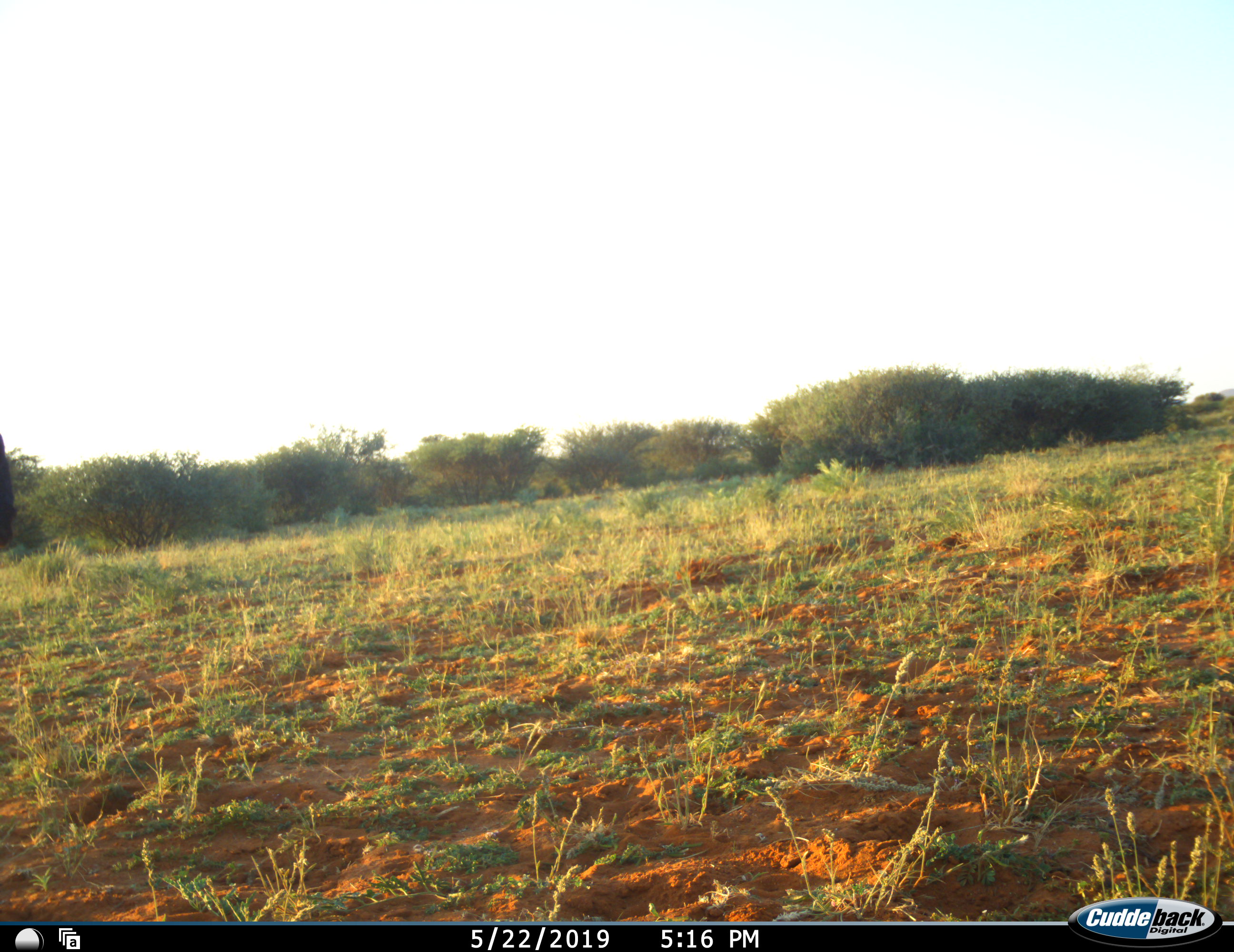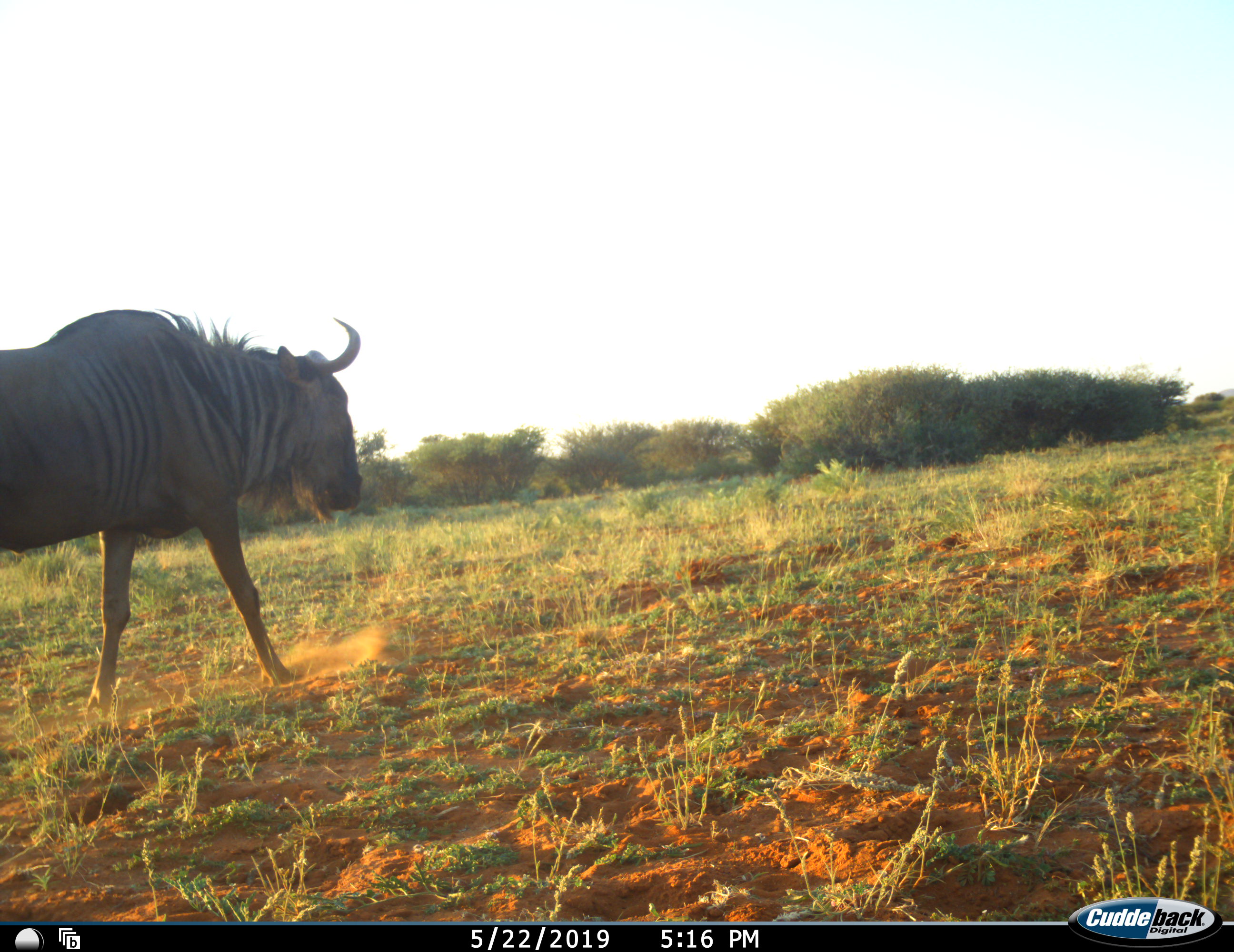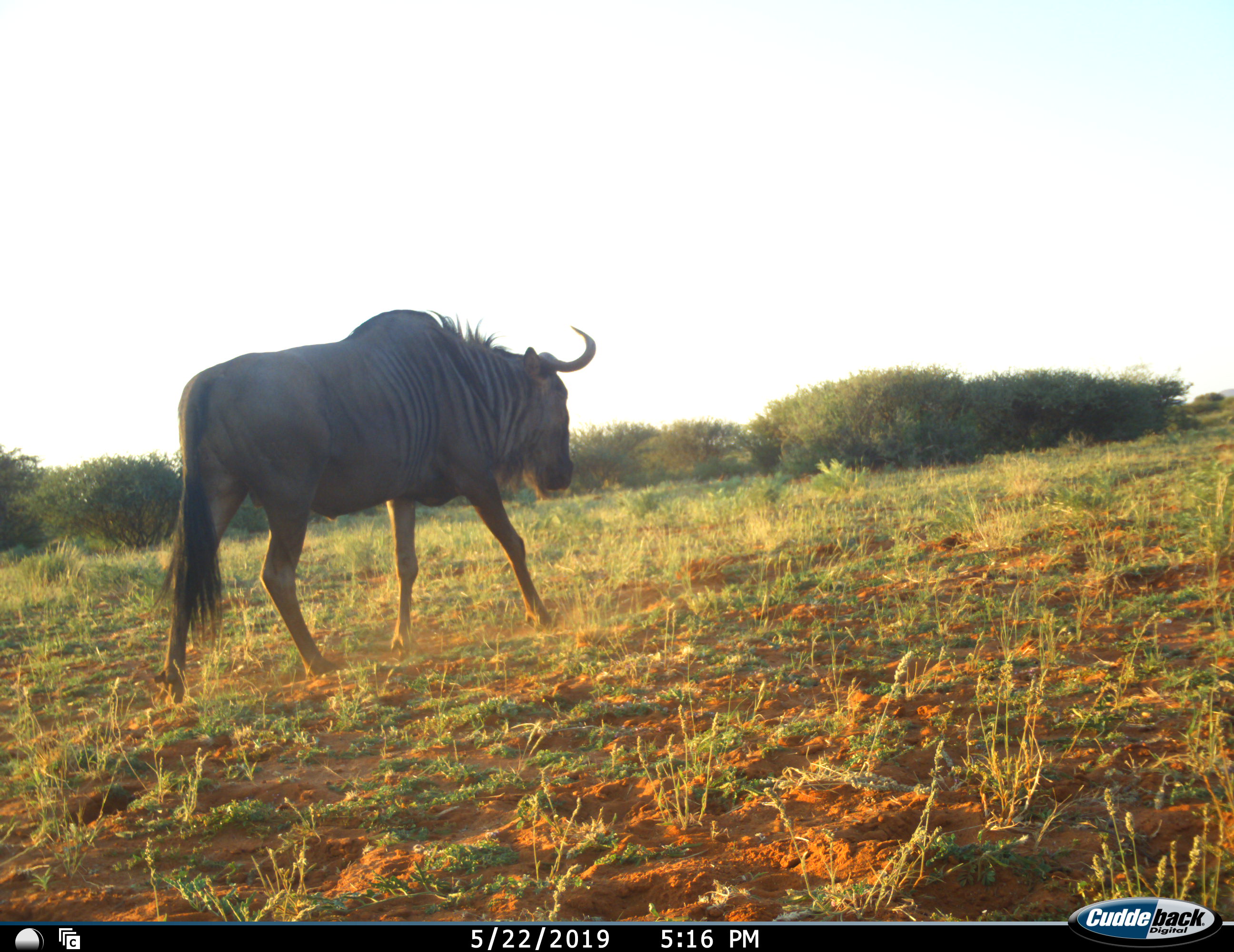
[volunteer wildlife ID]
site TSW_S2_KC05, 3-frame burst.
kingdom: Animalia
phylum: Chordata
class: Mammalia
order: Artiodactyla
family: Bovidae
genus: Connochaetes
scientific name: Connochaetes taurinus taurinus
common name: blue wildebeest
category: wildebeestblue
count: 1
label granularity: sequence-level